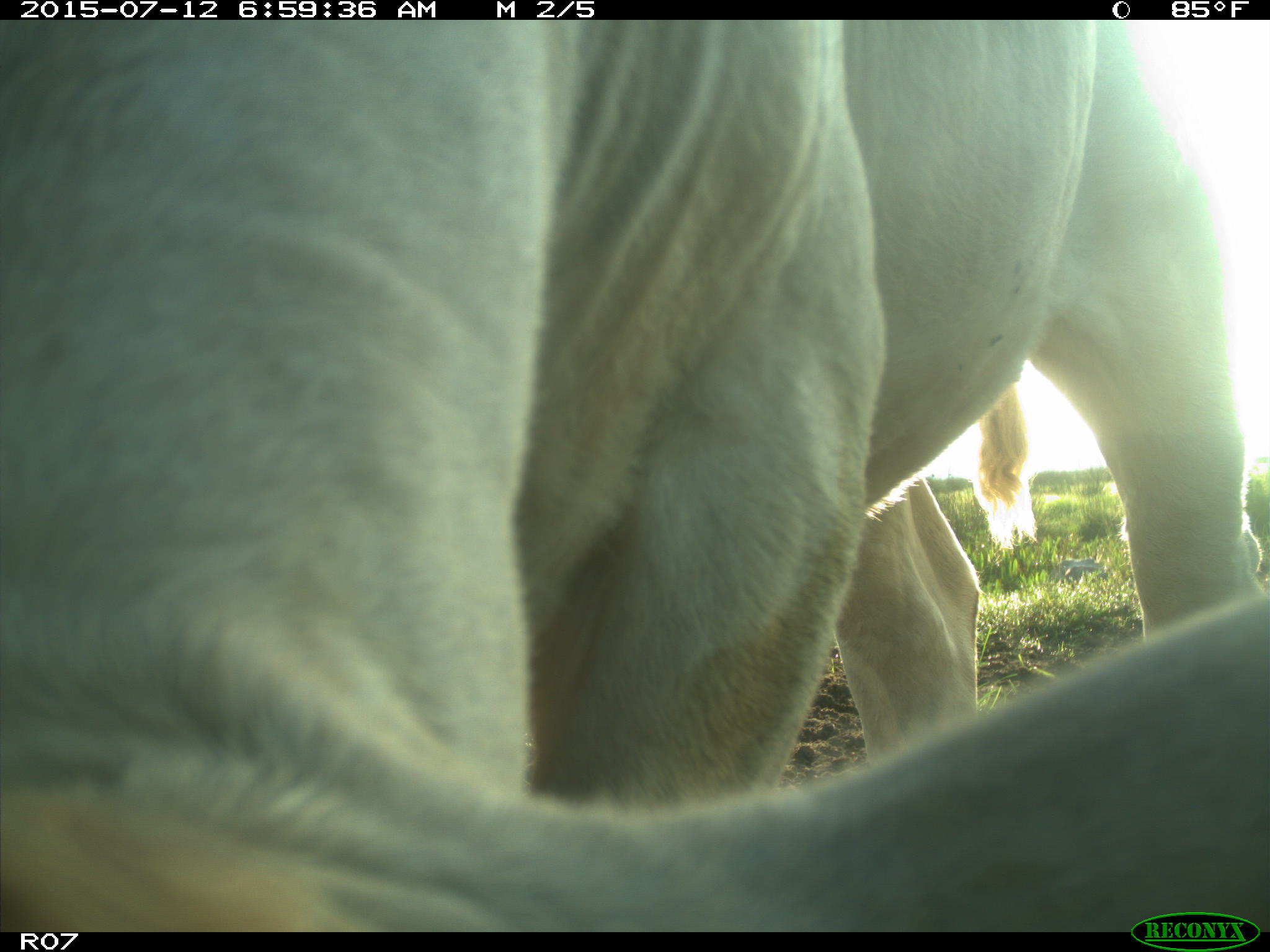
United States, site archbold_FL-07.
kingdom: Animalia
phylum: Chordata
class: Mammalia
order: Artiodactyla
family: Bovidae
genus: Bos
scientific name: Bos taurus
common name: domestic cow